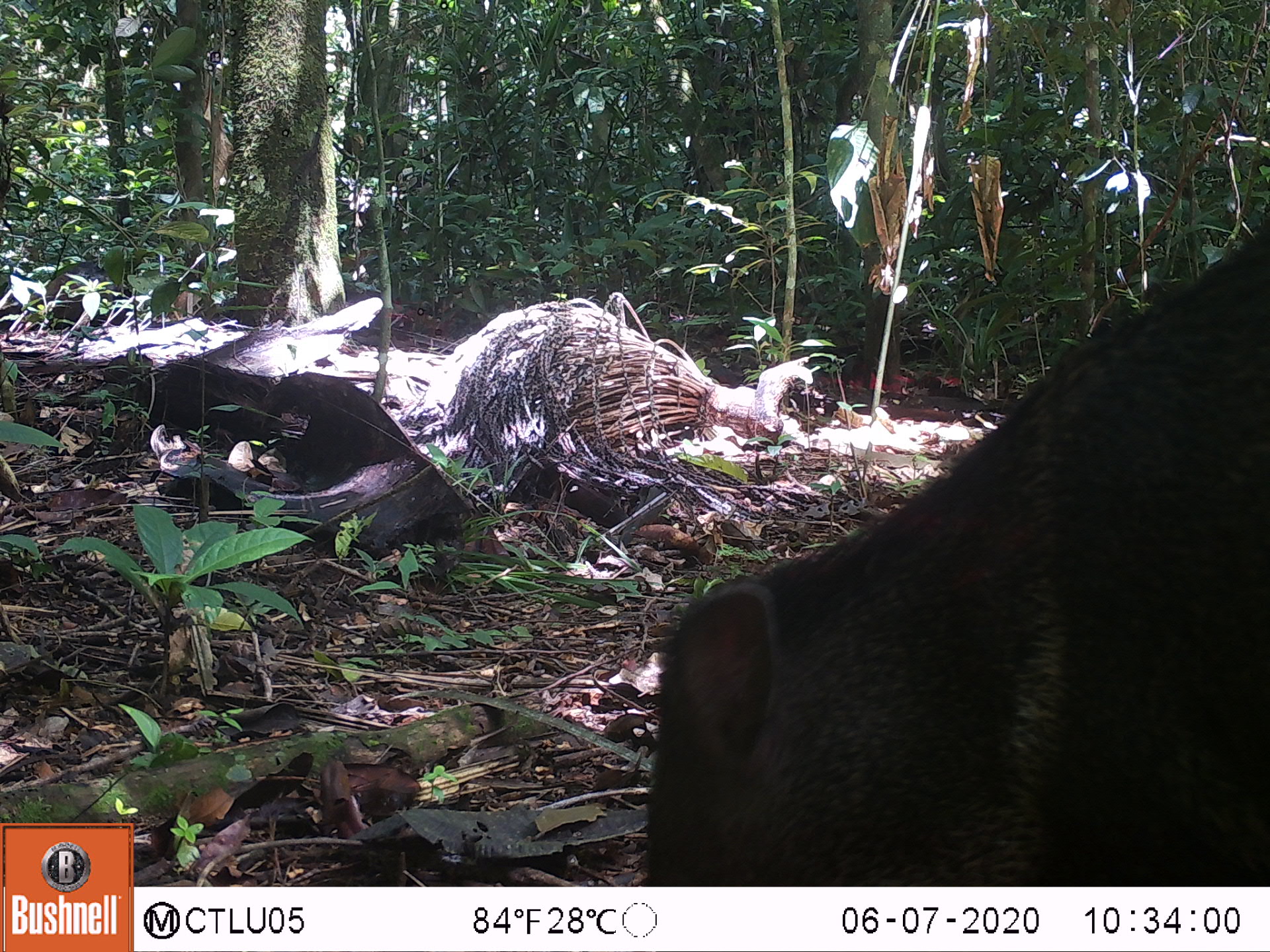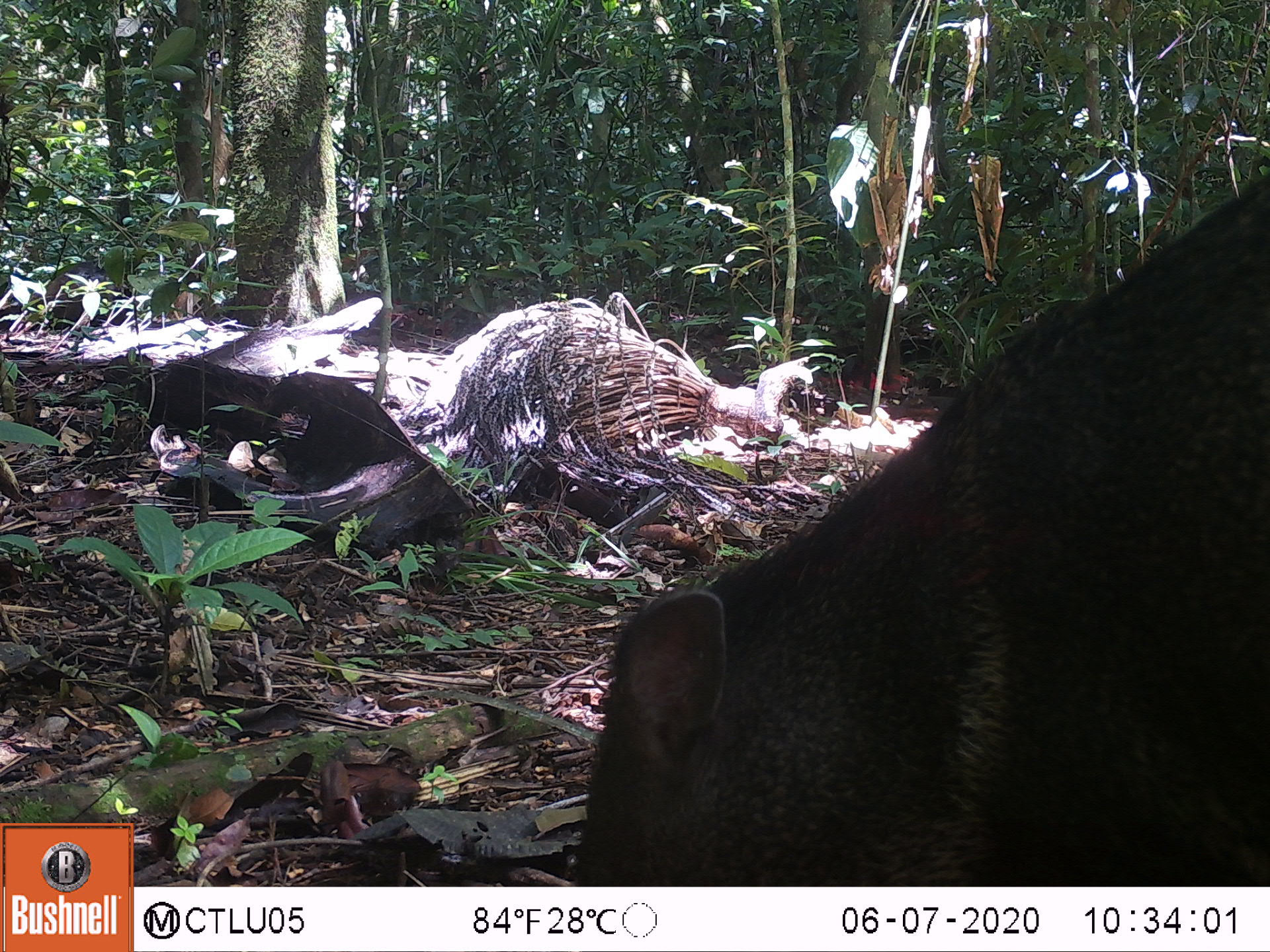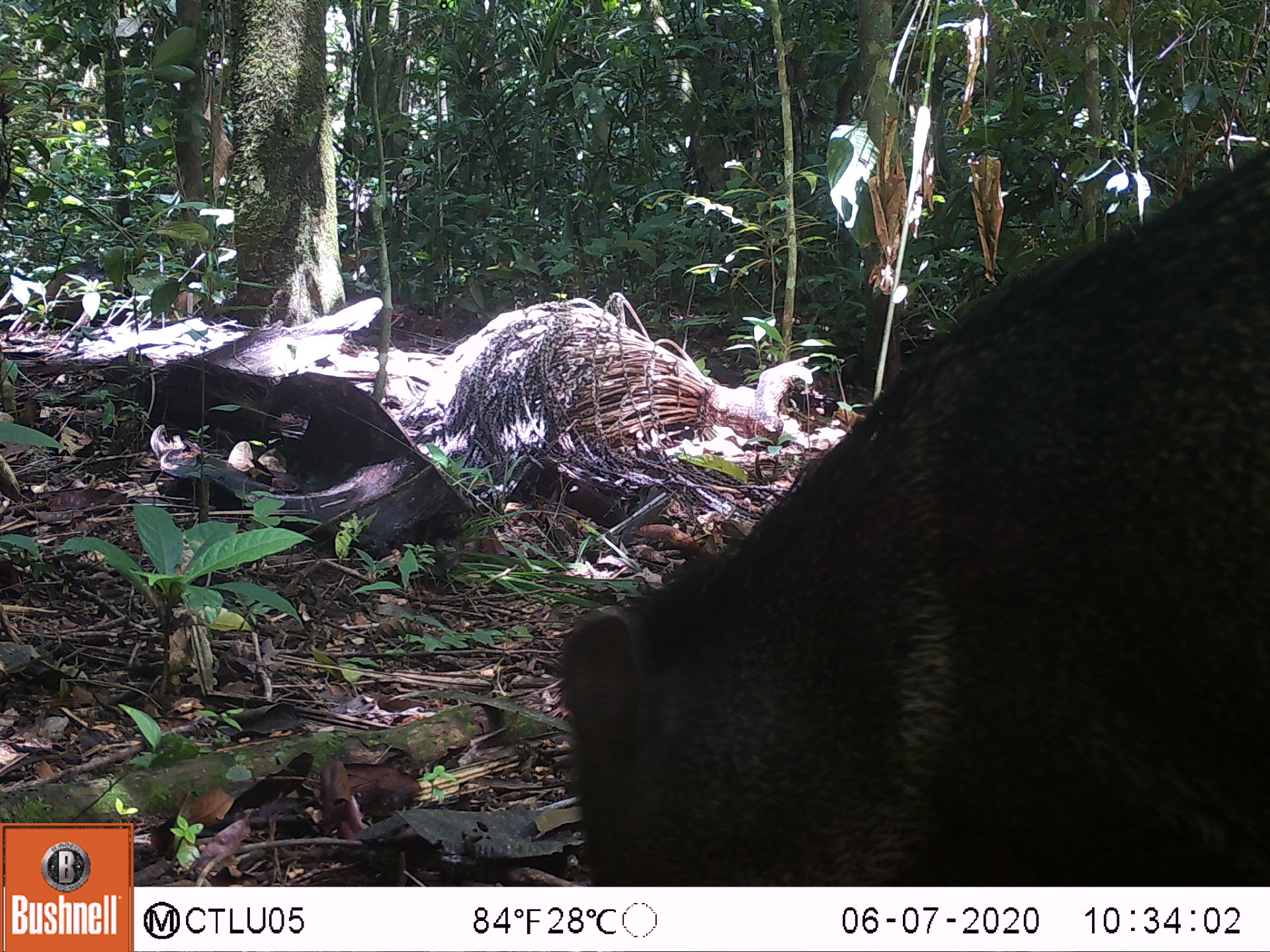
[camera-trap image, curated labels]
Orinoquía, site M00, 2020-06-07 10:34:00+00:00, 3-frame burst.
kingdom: Animalia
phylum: Chordata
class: Mammalia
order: Artiodactyla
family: Tayassuidae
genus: Pecari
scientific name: Pecari tajacu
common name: collared peccary